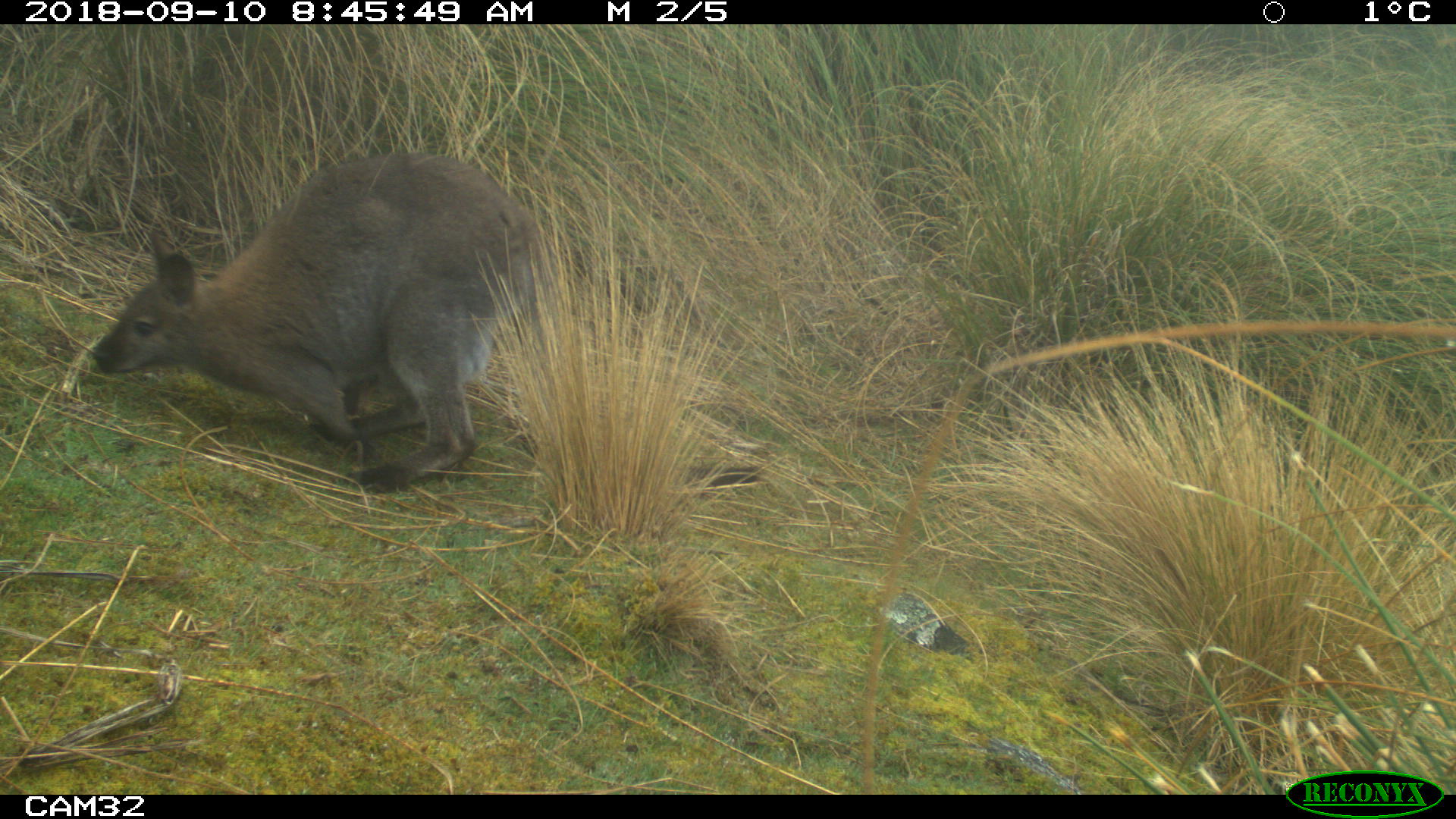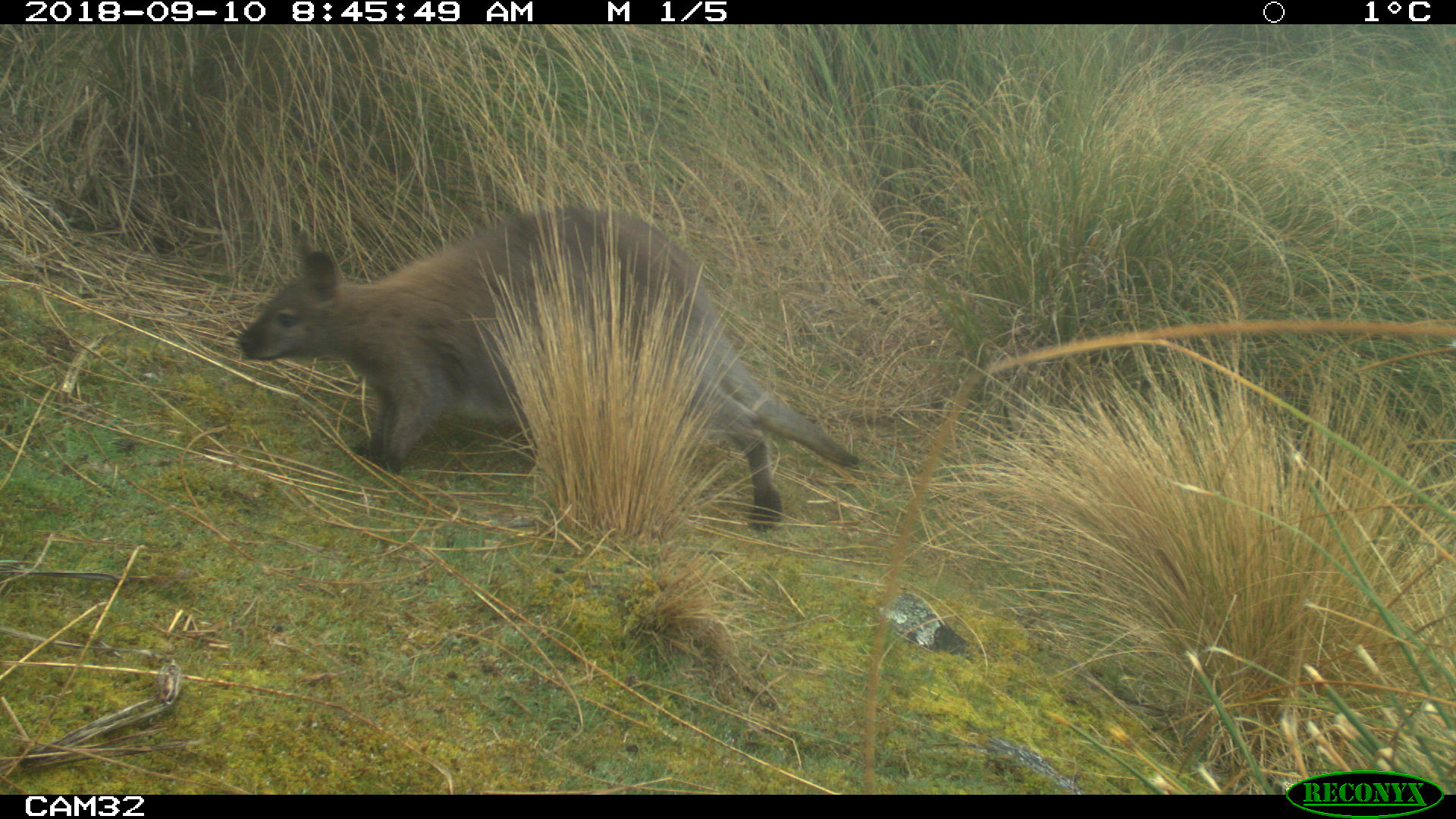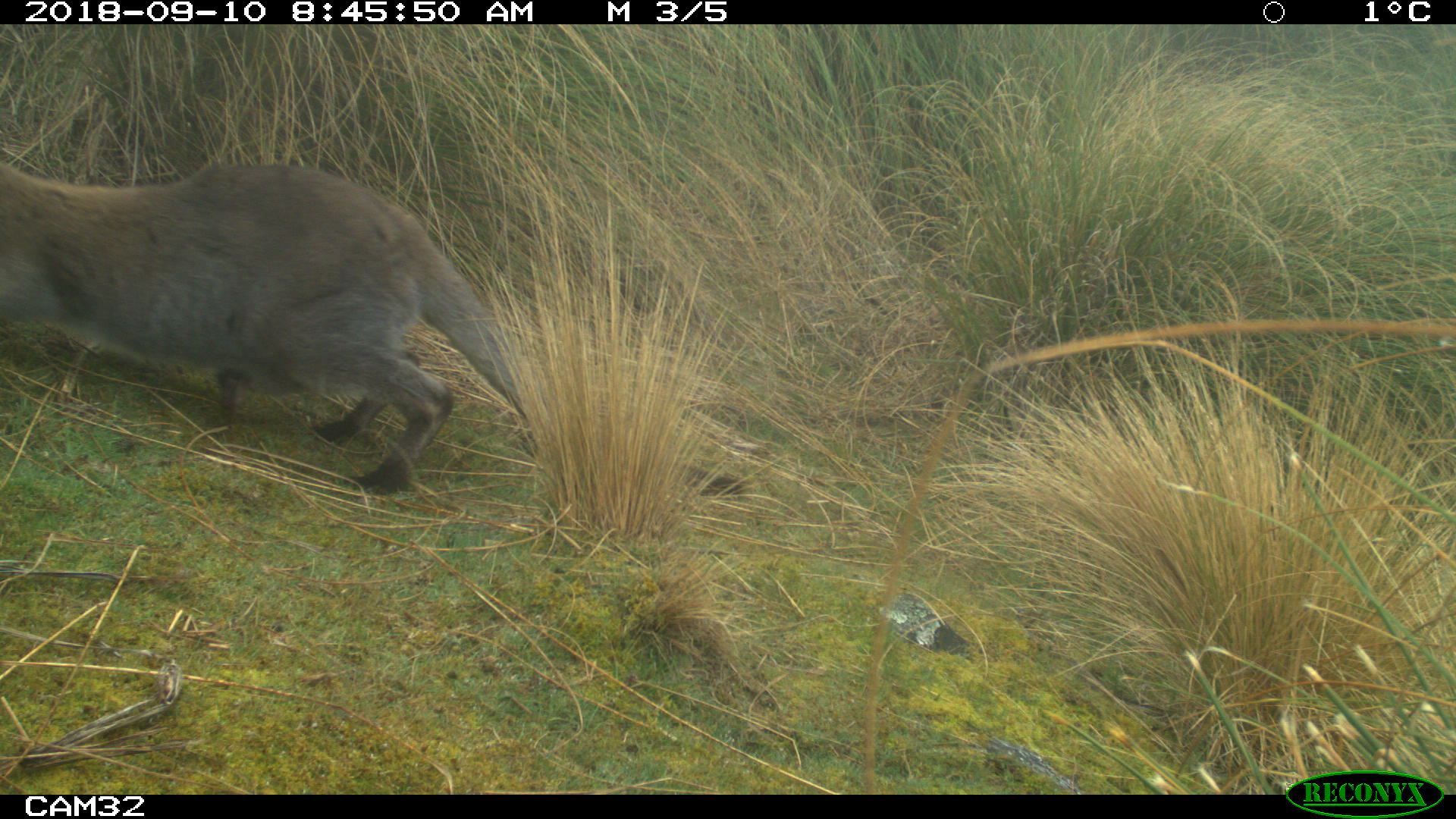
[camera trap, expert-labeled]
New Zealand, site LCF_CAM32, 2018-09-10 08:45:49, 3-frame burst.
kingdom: Animalia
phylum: Chordata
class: Mammalia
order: Diprotodontia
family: Macropodidae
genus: Notamacropus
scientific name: Notamacropus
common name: wallaby